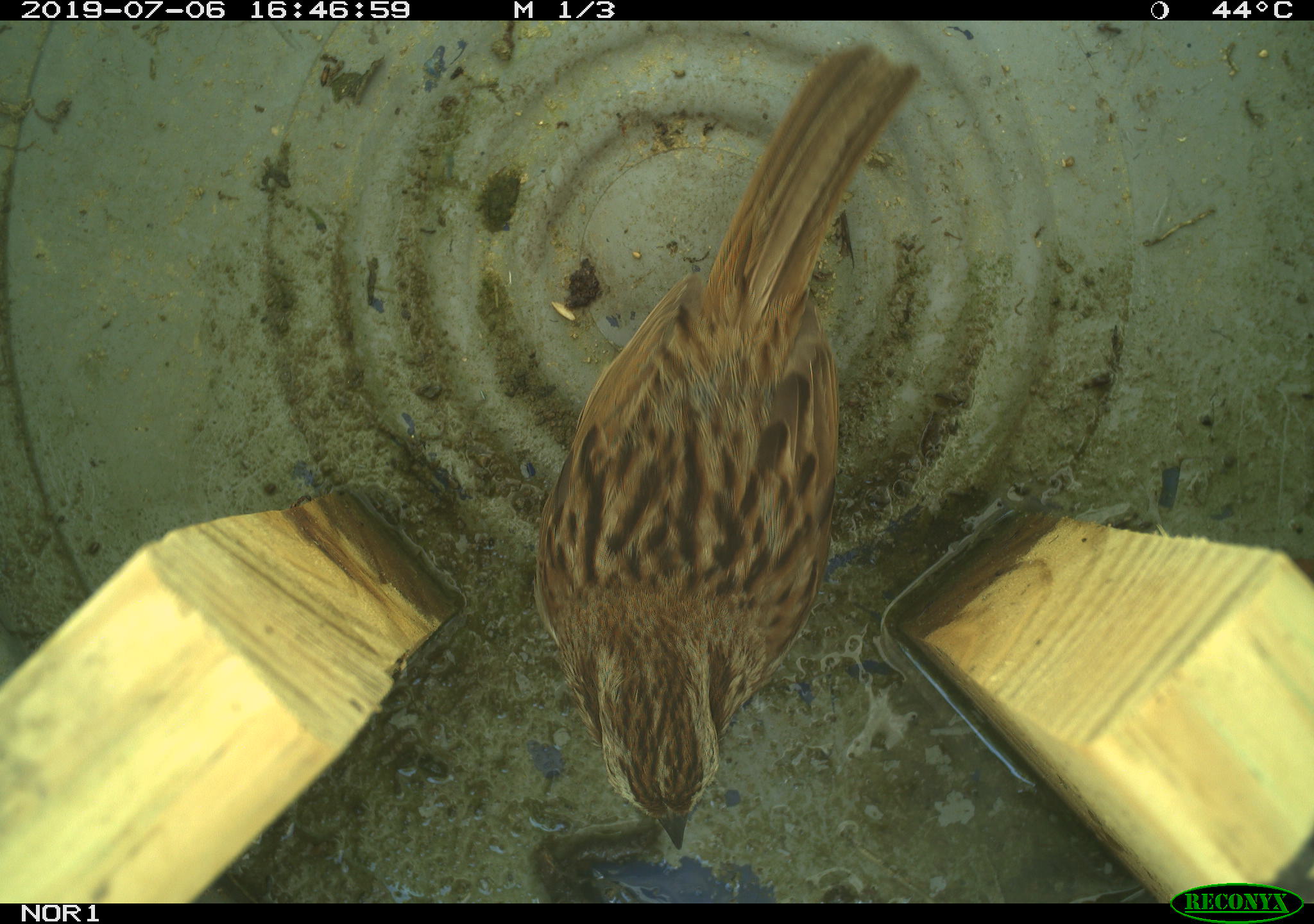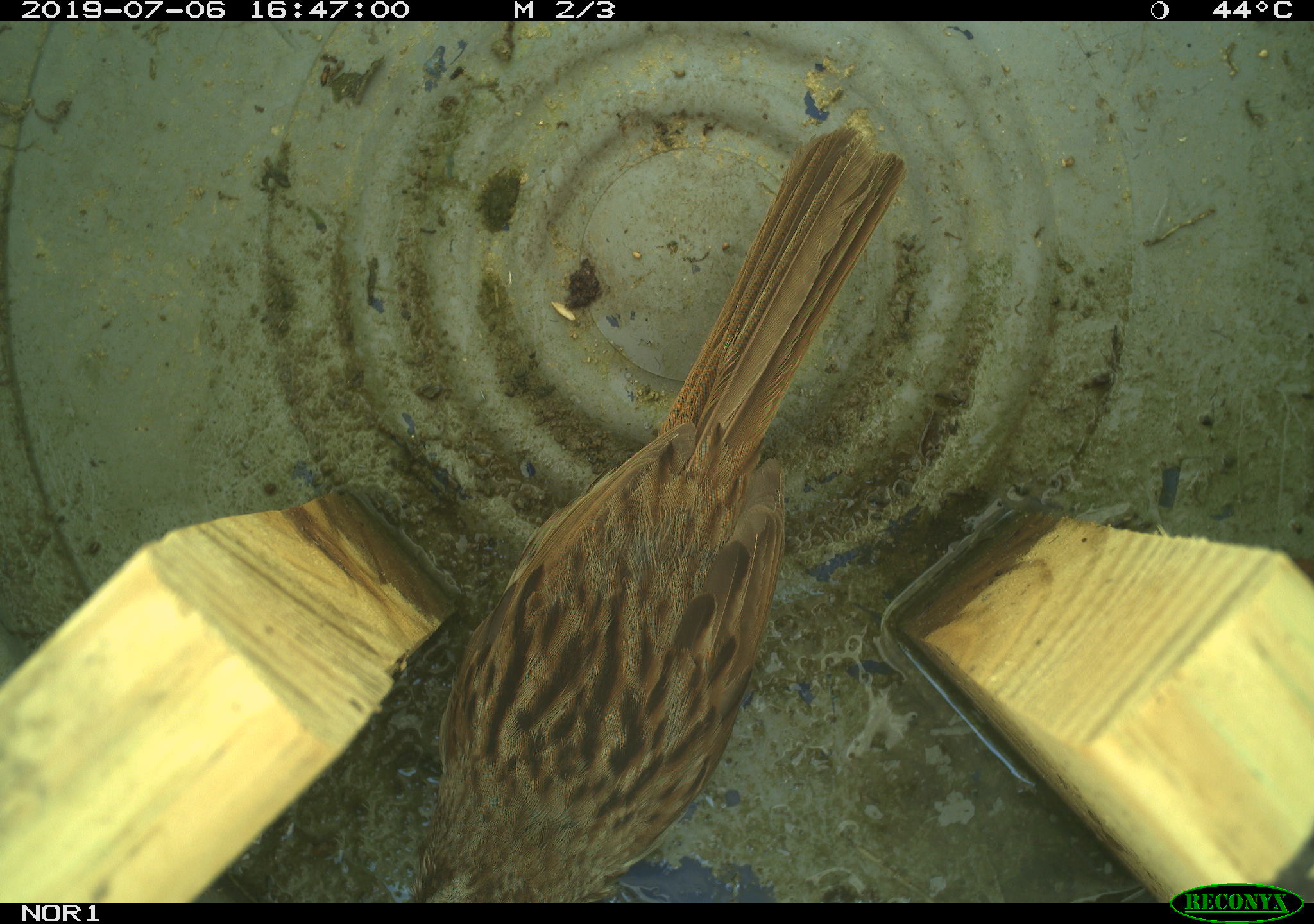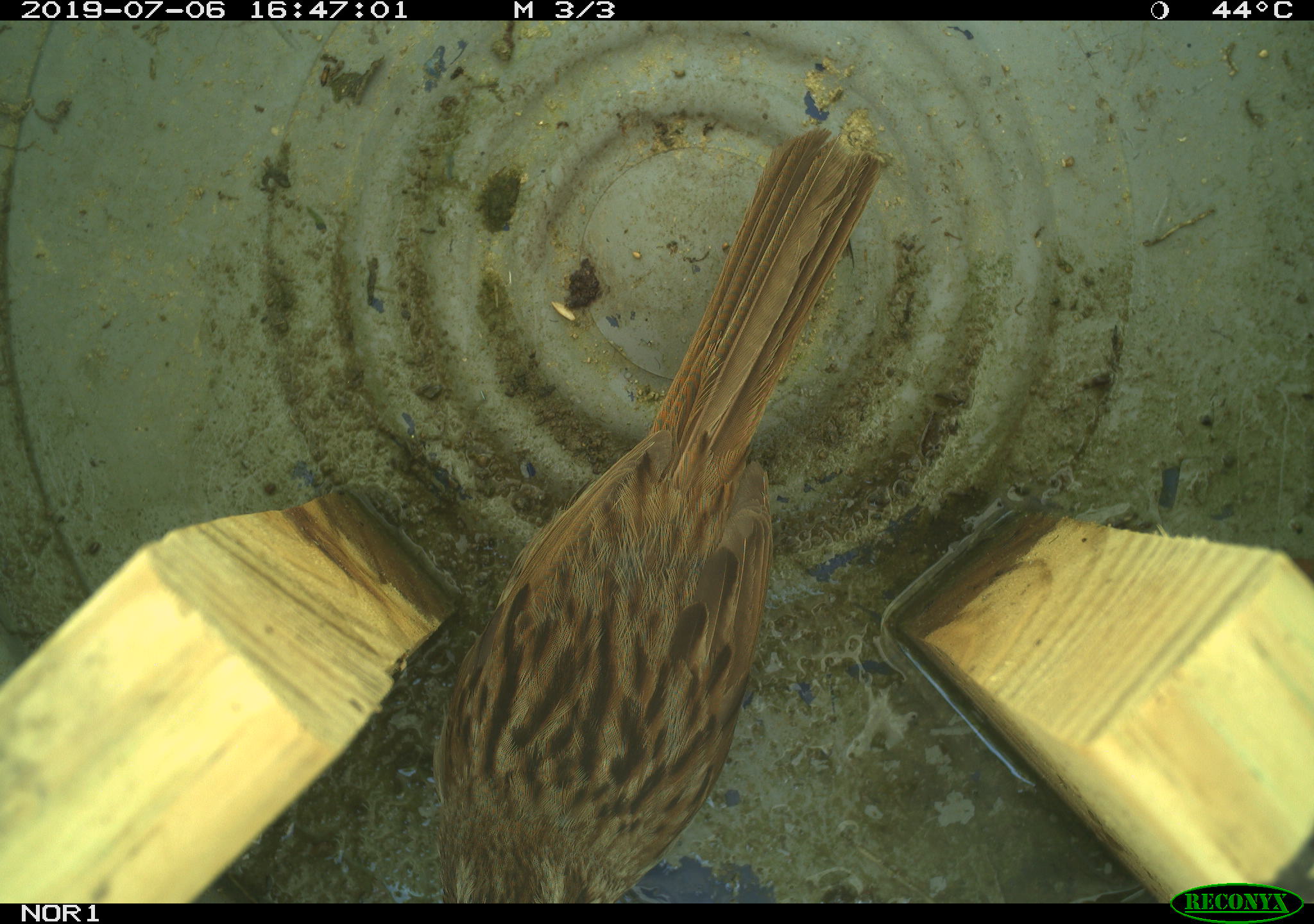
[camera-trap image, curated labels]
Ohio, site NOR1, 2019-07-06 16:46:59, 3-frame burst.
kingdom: Animalia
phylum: Chordata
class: Aves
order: Passeriformes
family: Passerellidae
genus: Melospiza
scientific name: Melospiza melodia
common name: song sparrow